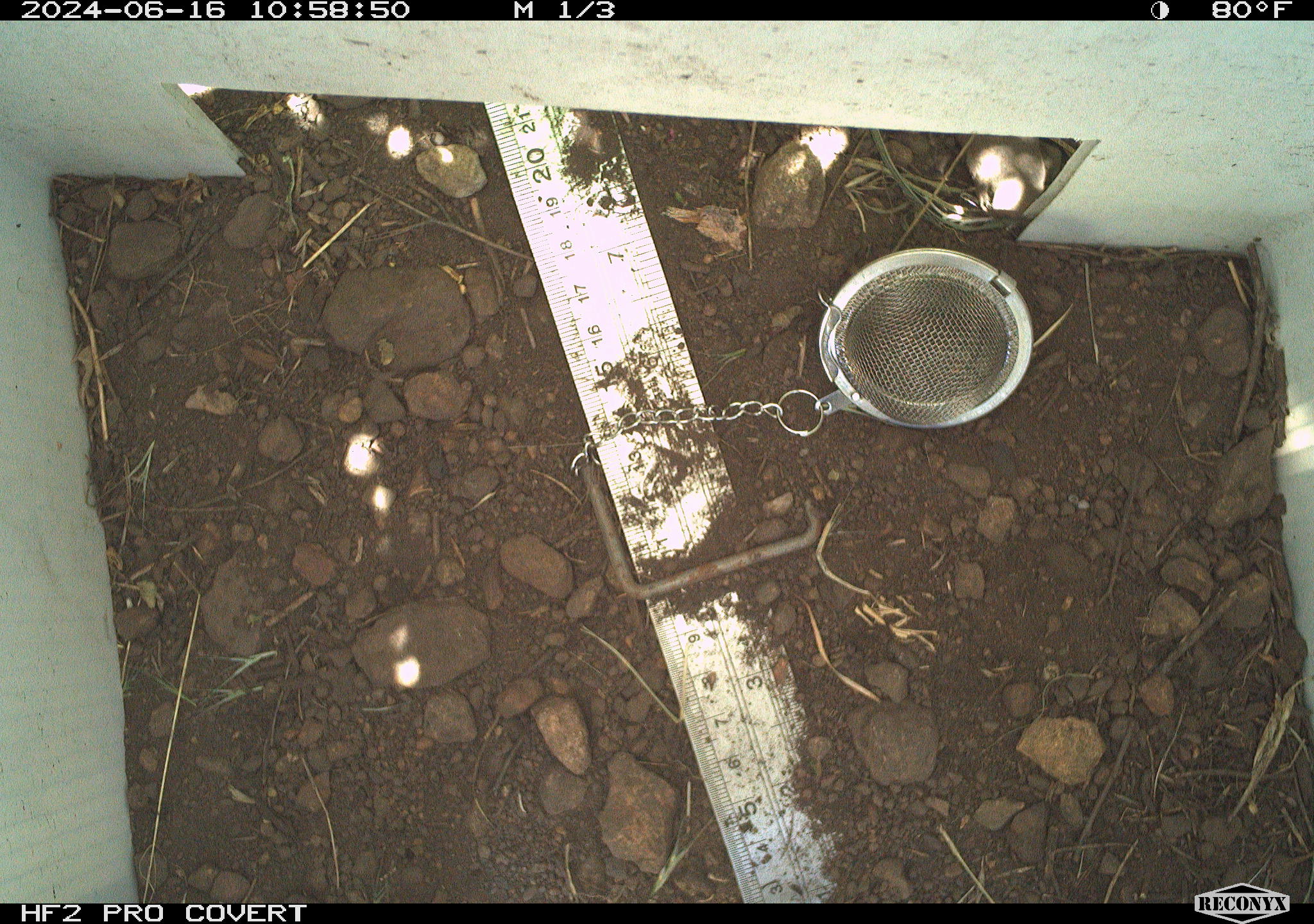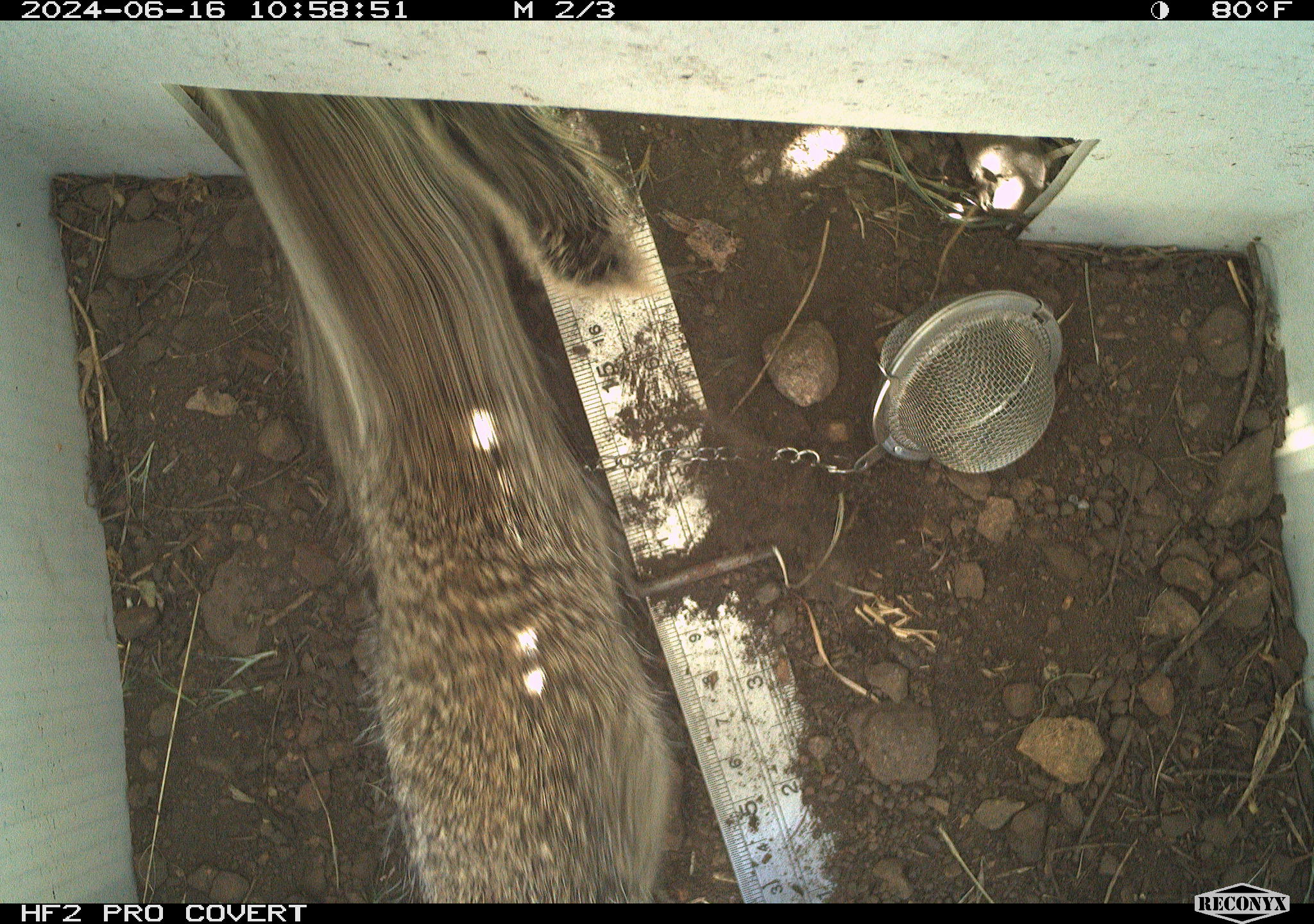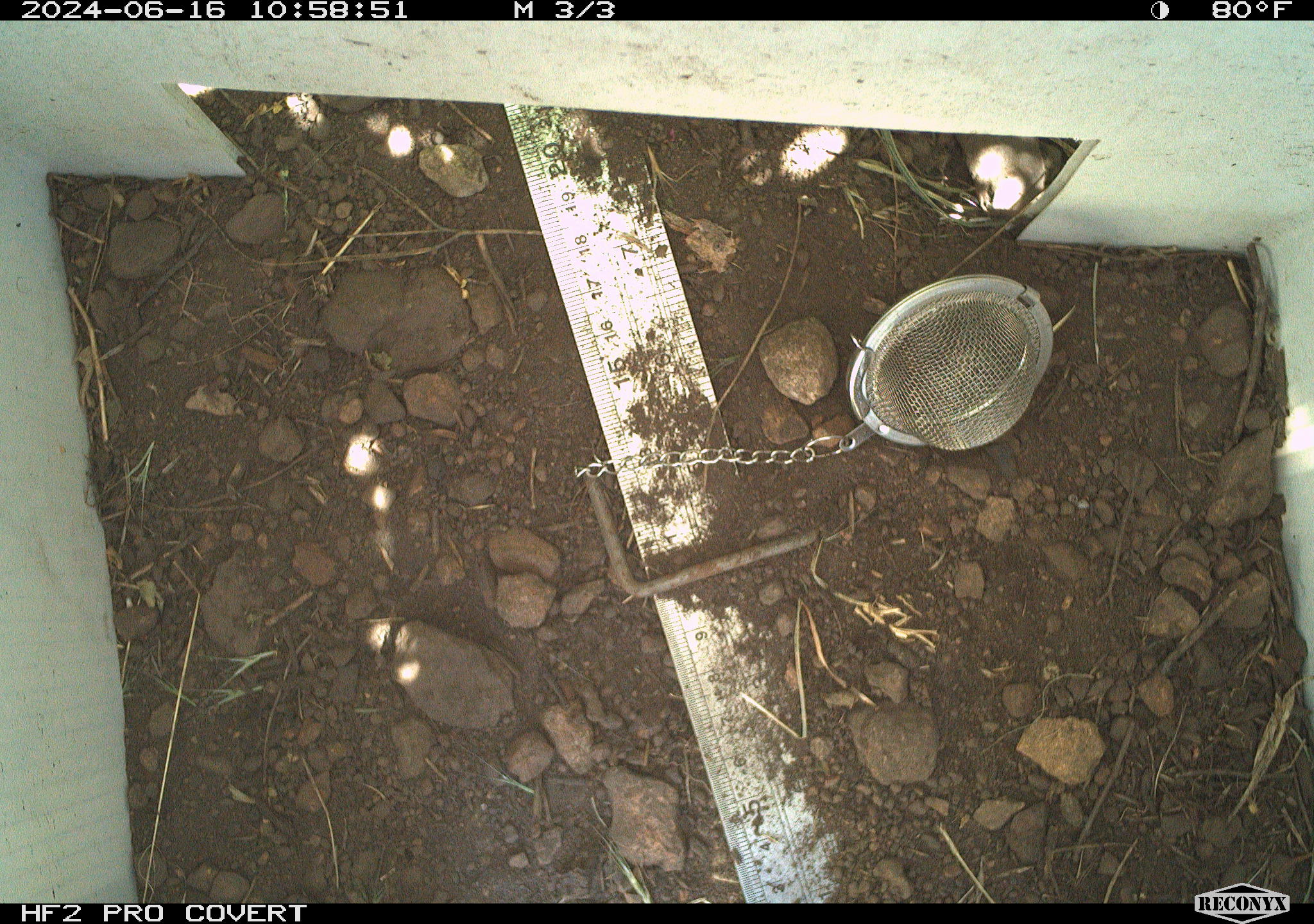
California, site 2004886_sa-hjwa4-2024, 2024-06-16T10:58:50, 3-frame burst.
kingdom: Animalia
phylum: Chordata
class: Mammalia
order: Rodentia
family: Sciuridae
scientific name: Sciuridae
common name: squirrels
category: sciuridae family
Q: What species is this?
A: Sciuridae family (squirrels) (Sciuridae).